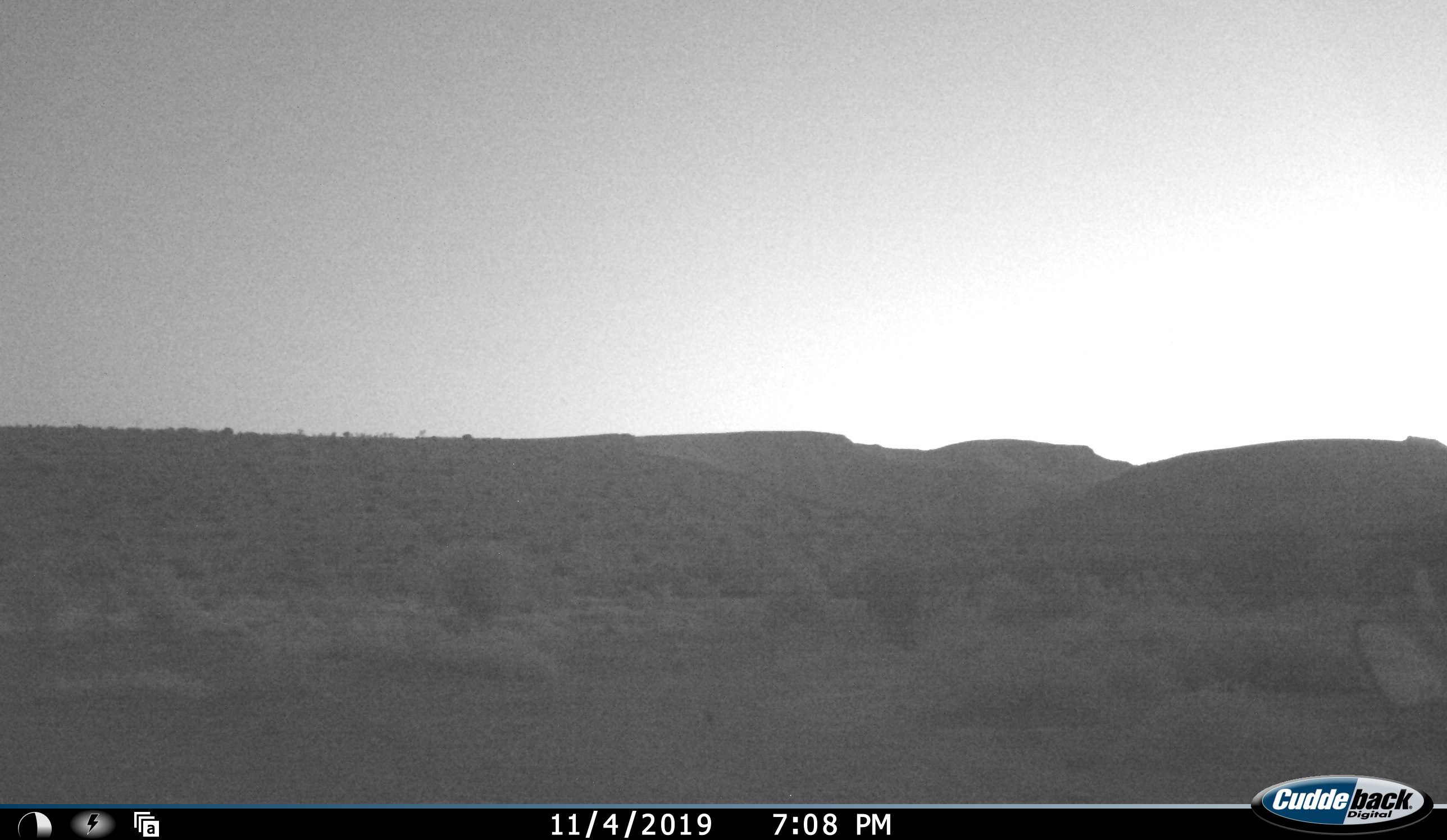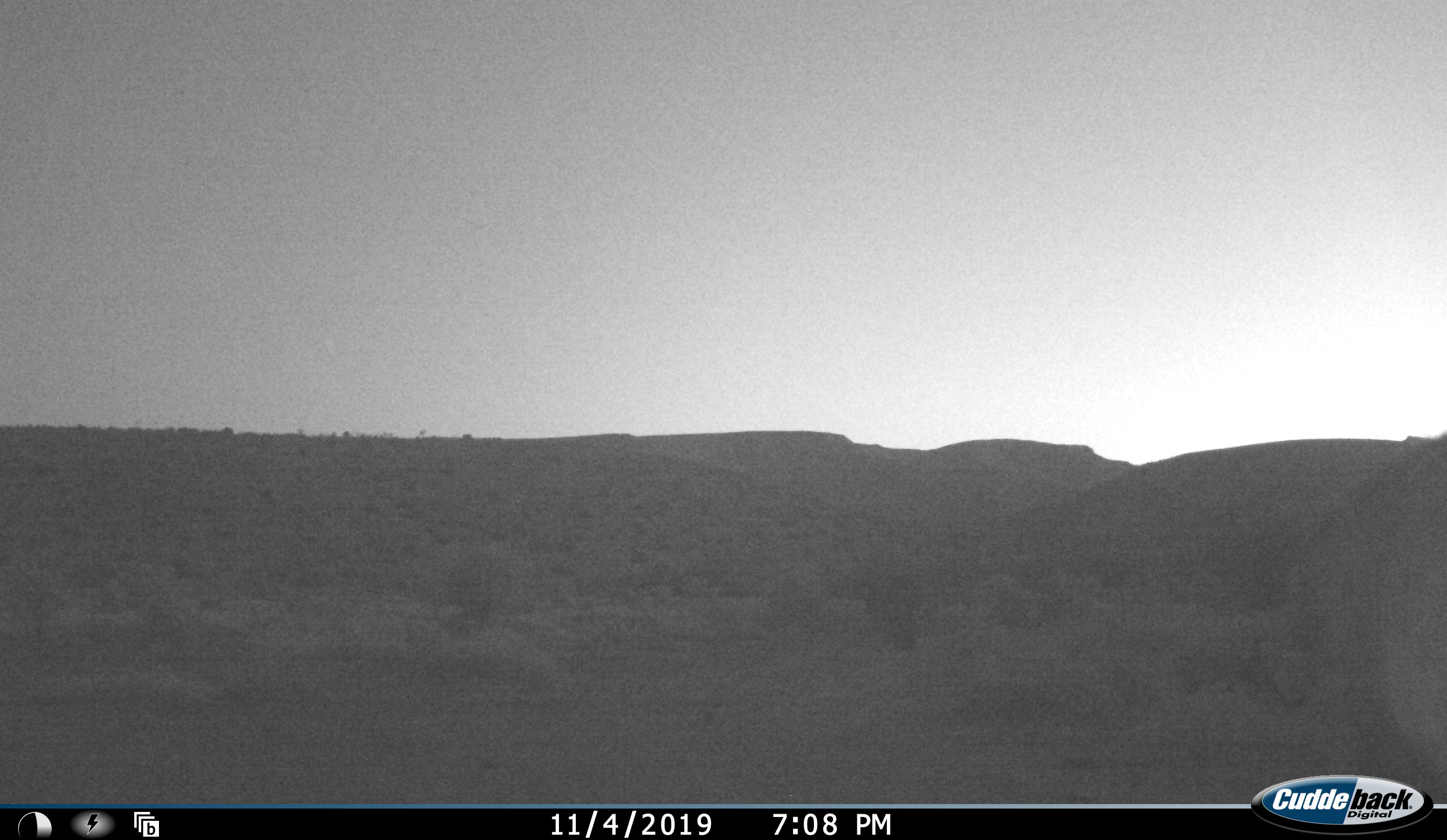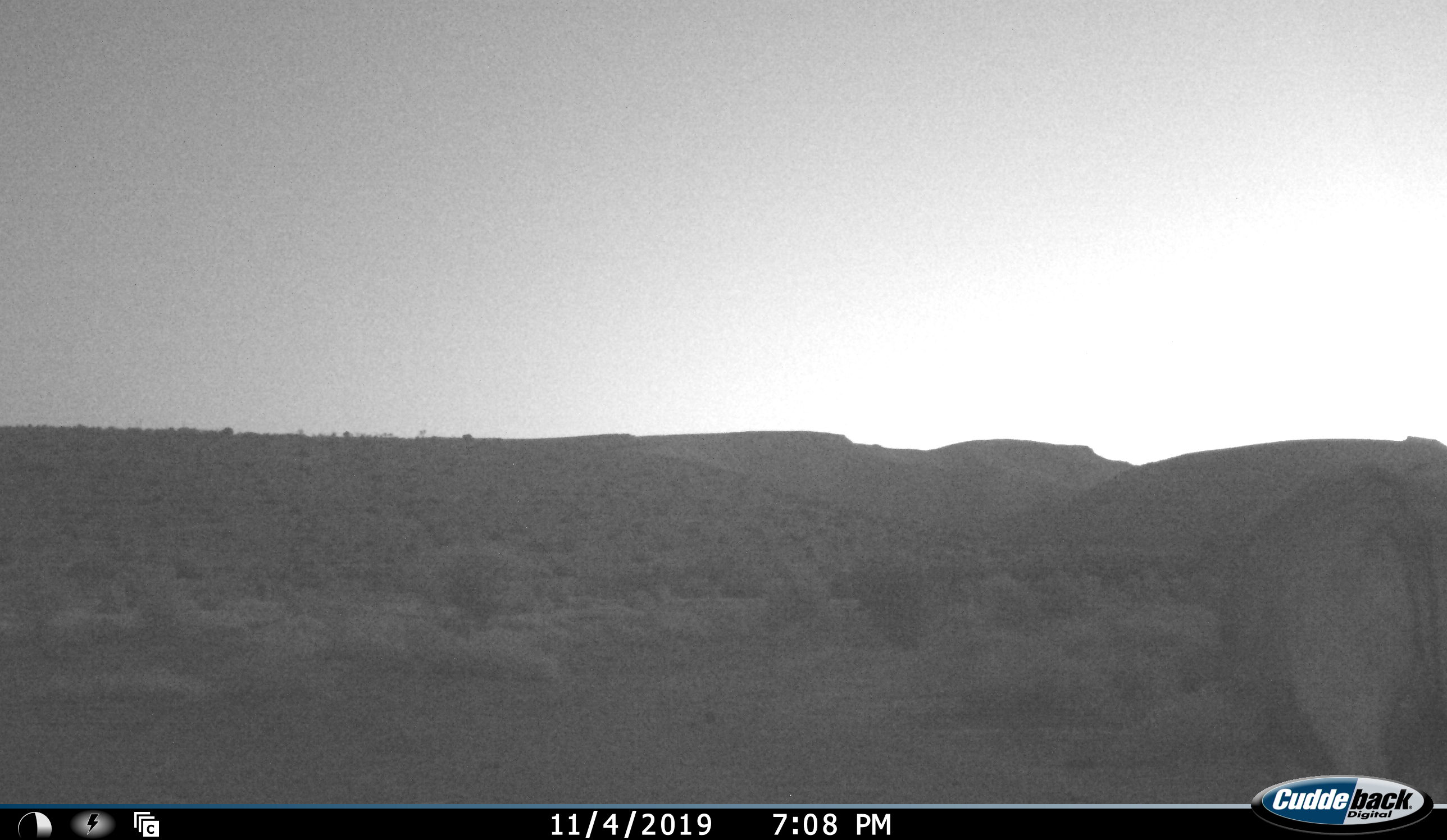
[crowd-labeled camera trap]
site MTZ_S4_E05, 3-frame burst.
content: unidentified animal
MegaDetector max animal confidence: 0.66